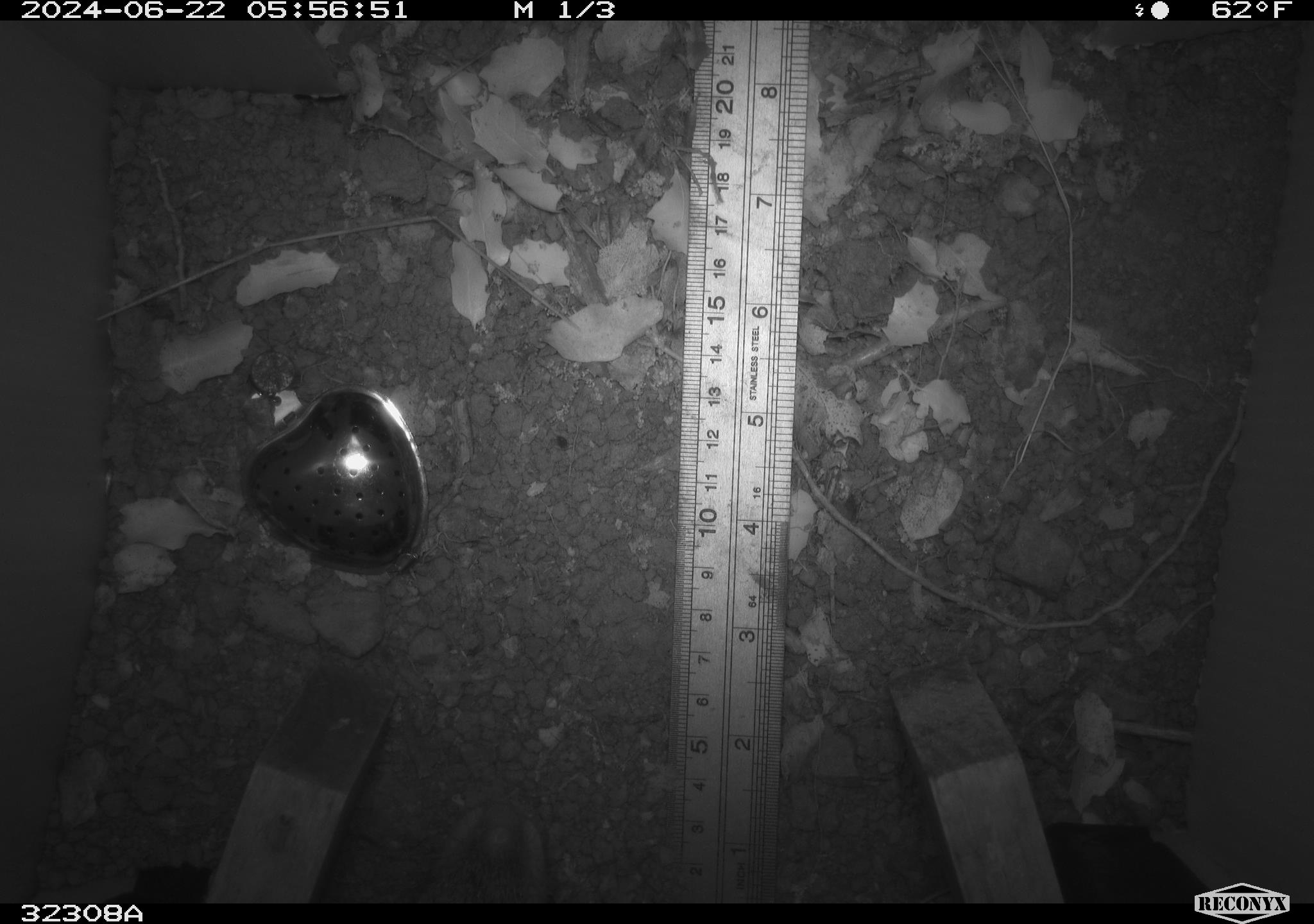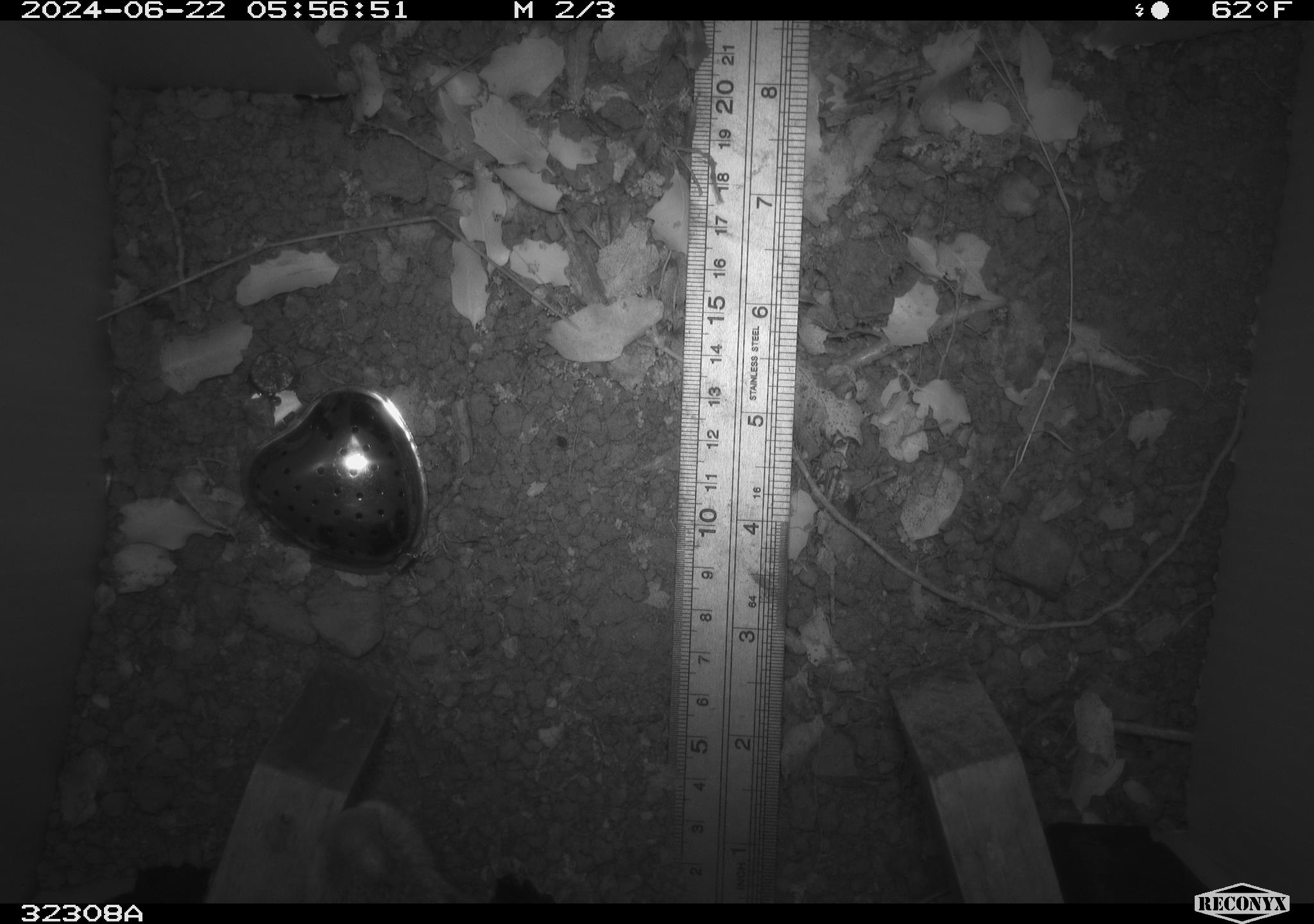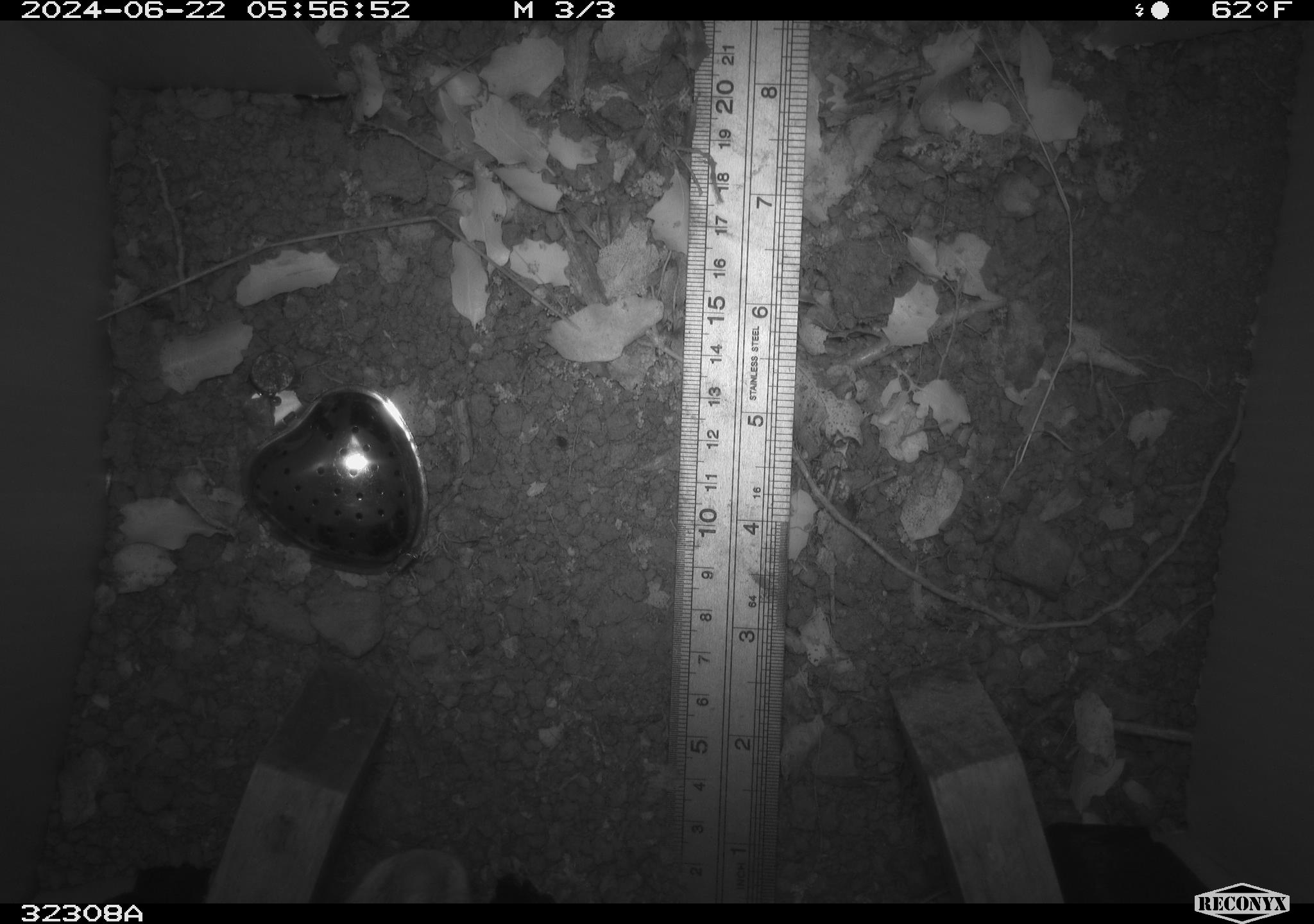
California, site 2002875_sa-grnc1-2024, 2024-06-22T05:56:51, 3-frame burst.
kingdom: Animalia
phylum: Chordata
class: Mammalia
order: Rodentia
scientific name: Rodentia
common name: rodent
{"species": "rodent (Rodentia)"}